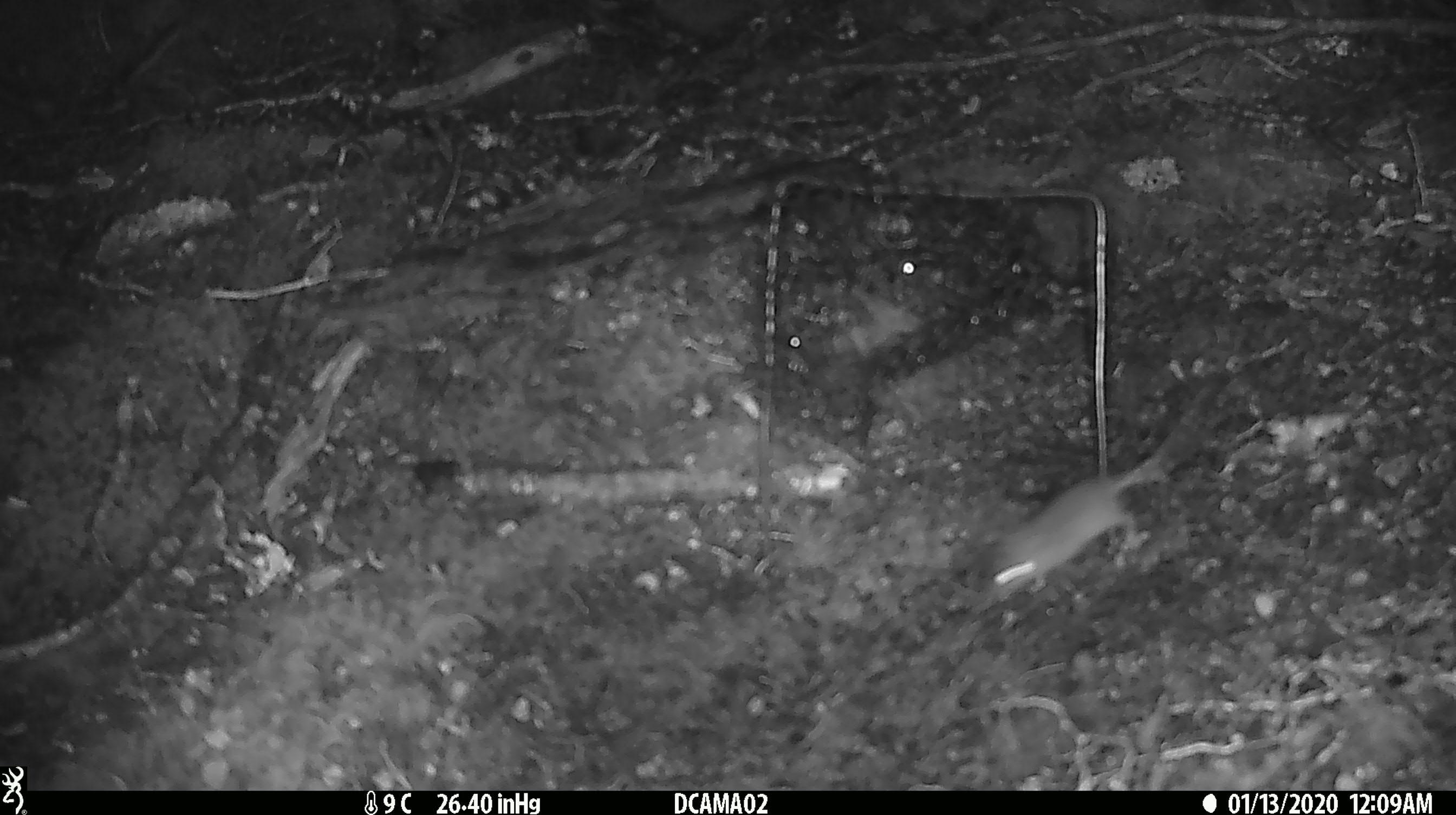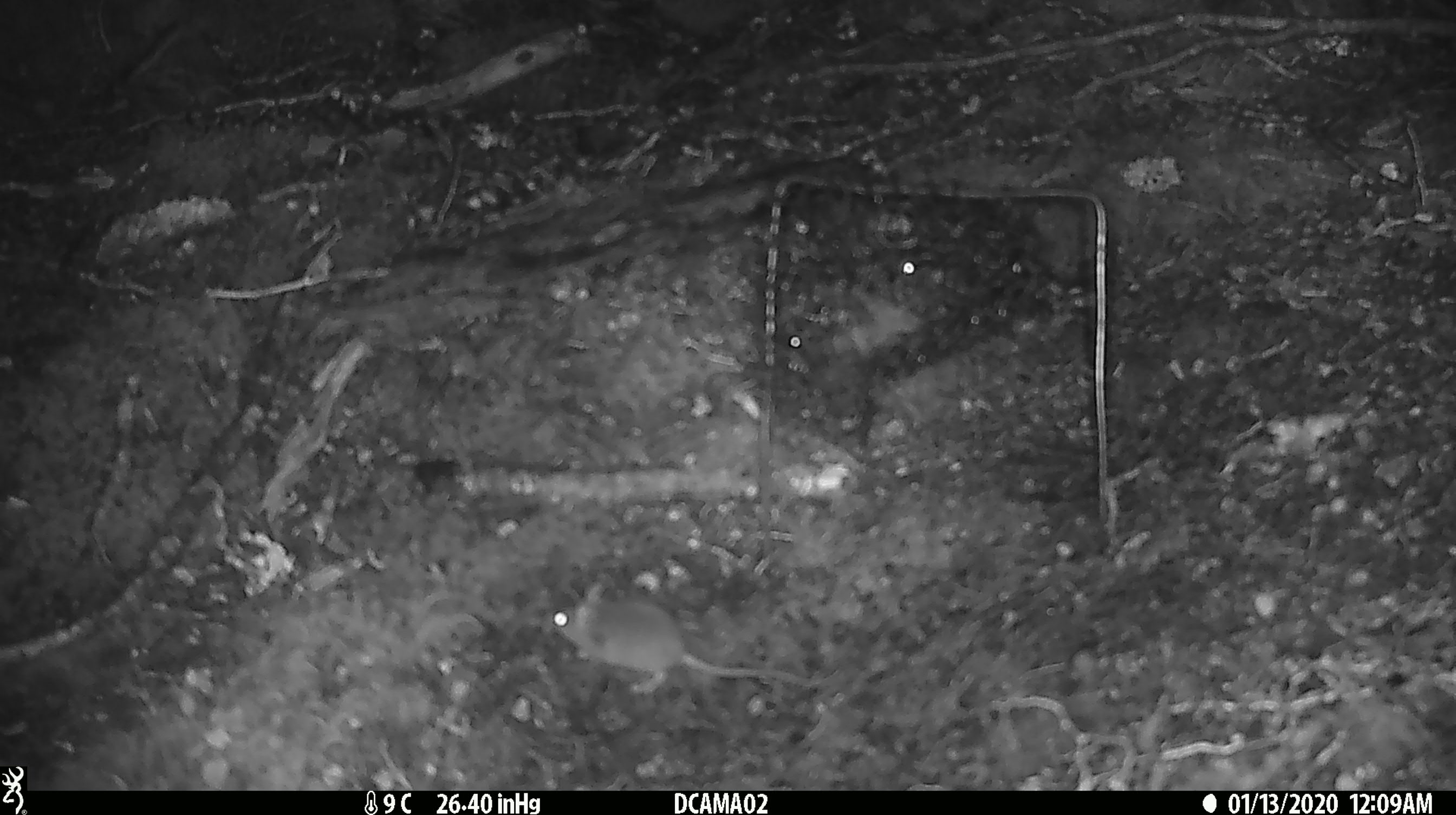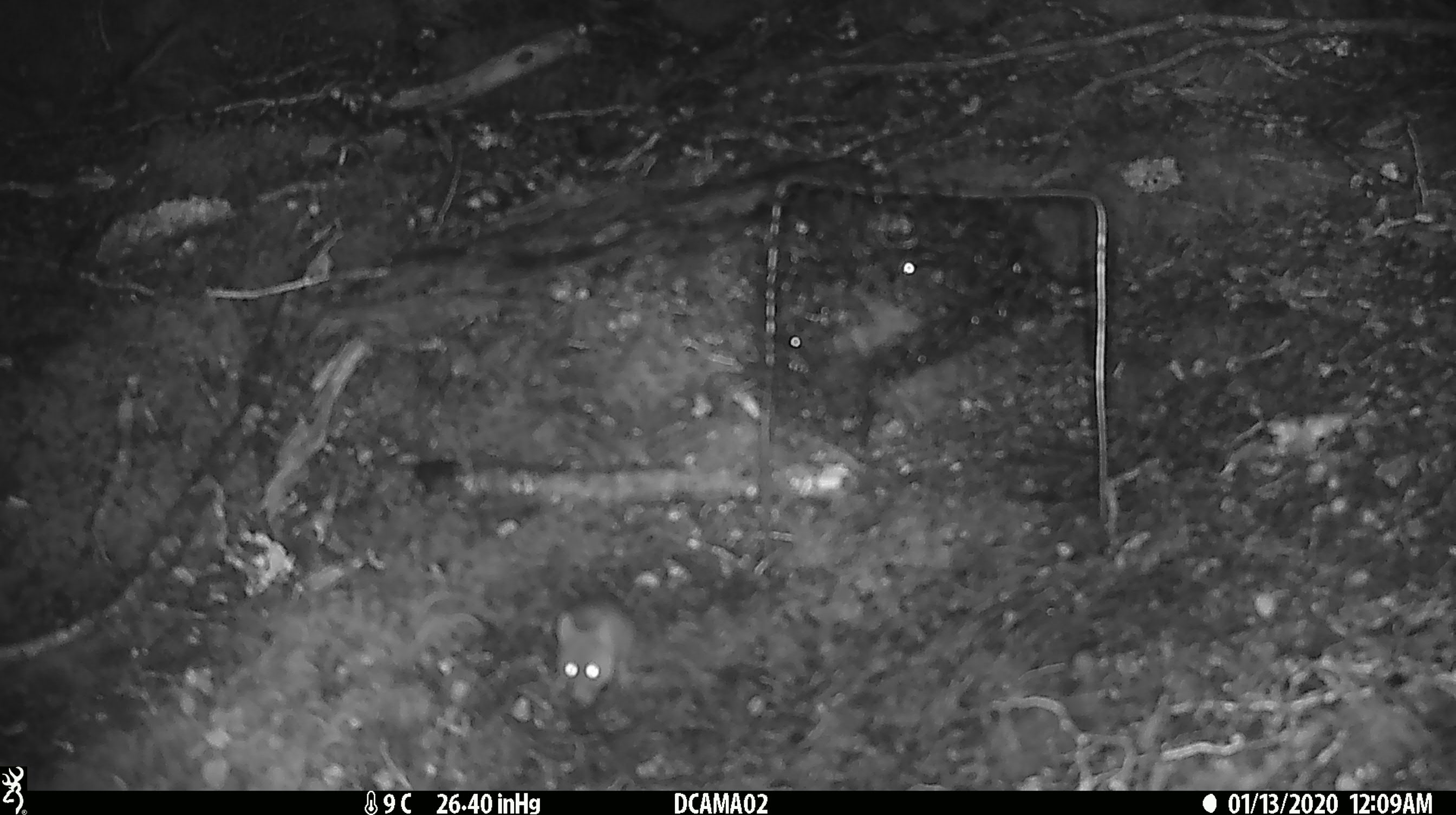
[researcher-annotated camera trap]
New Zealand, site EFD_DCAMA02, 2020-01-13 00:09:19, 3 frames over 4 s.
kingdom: Animalia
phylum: Chordata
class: Mammalia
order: Rodentia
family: Muridae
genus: Mus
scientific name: Mus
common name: mouse